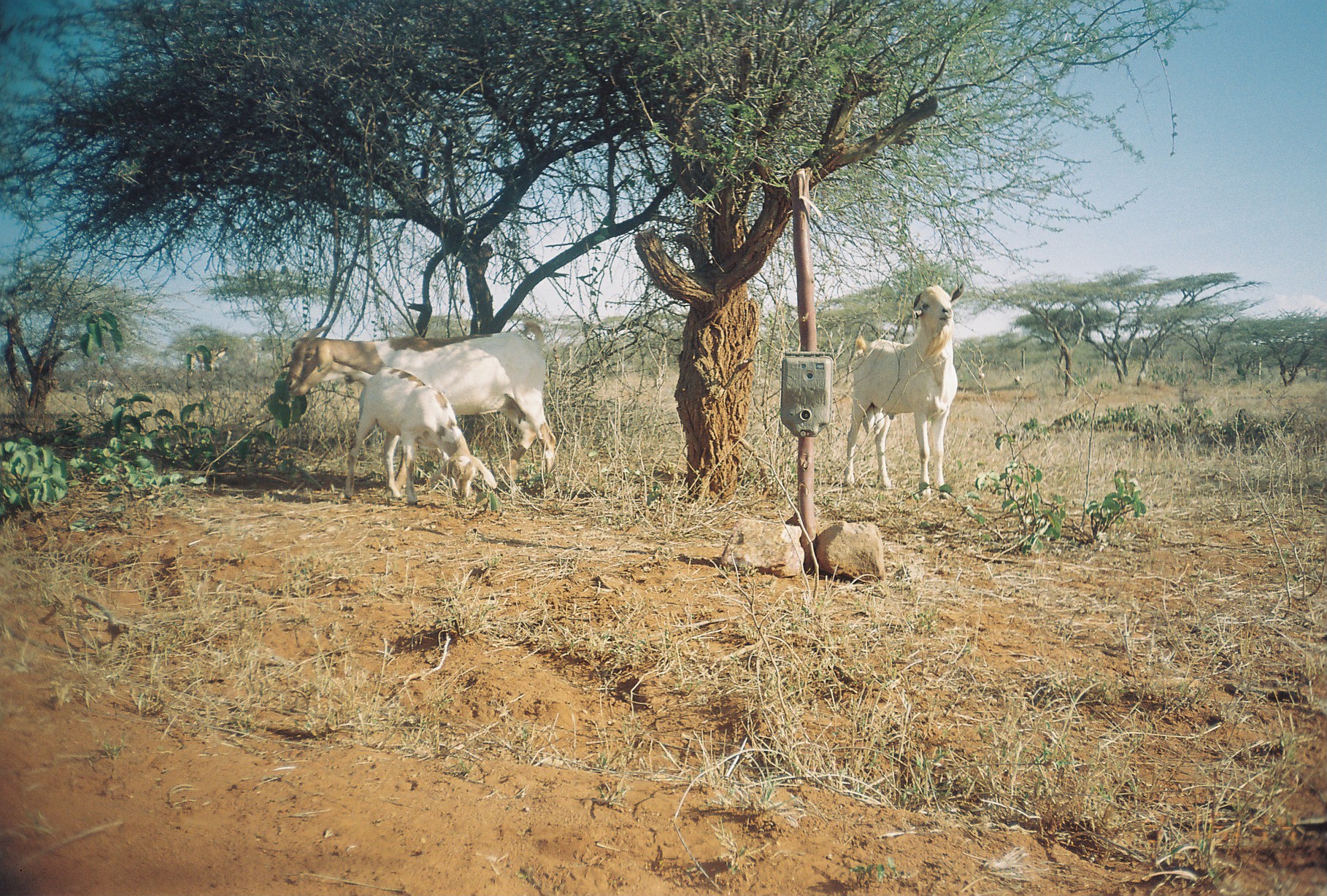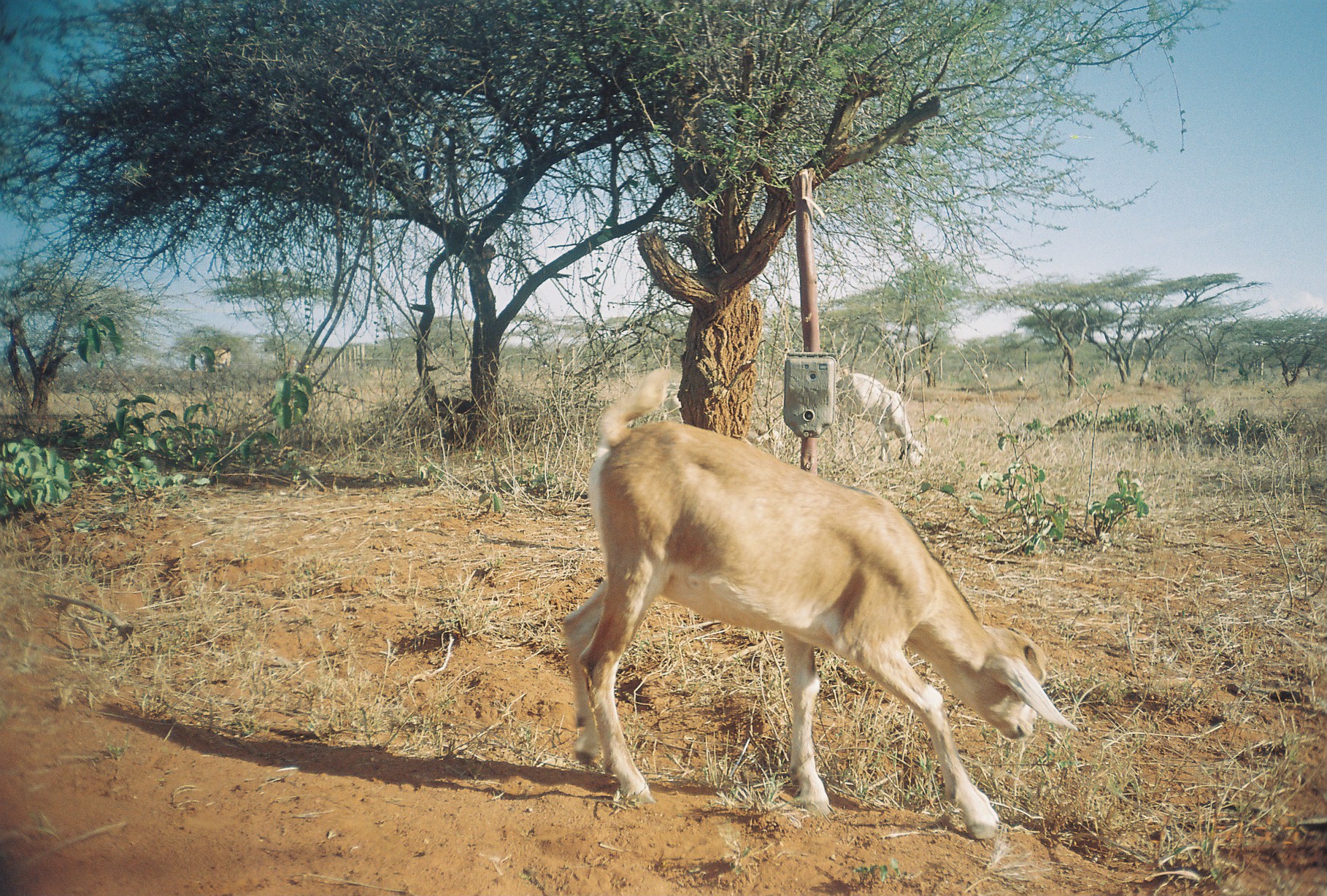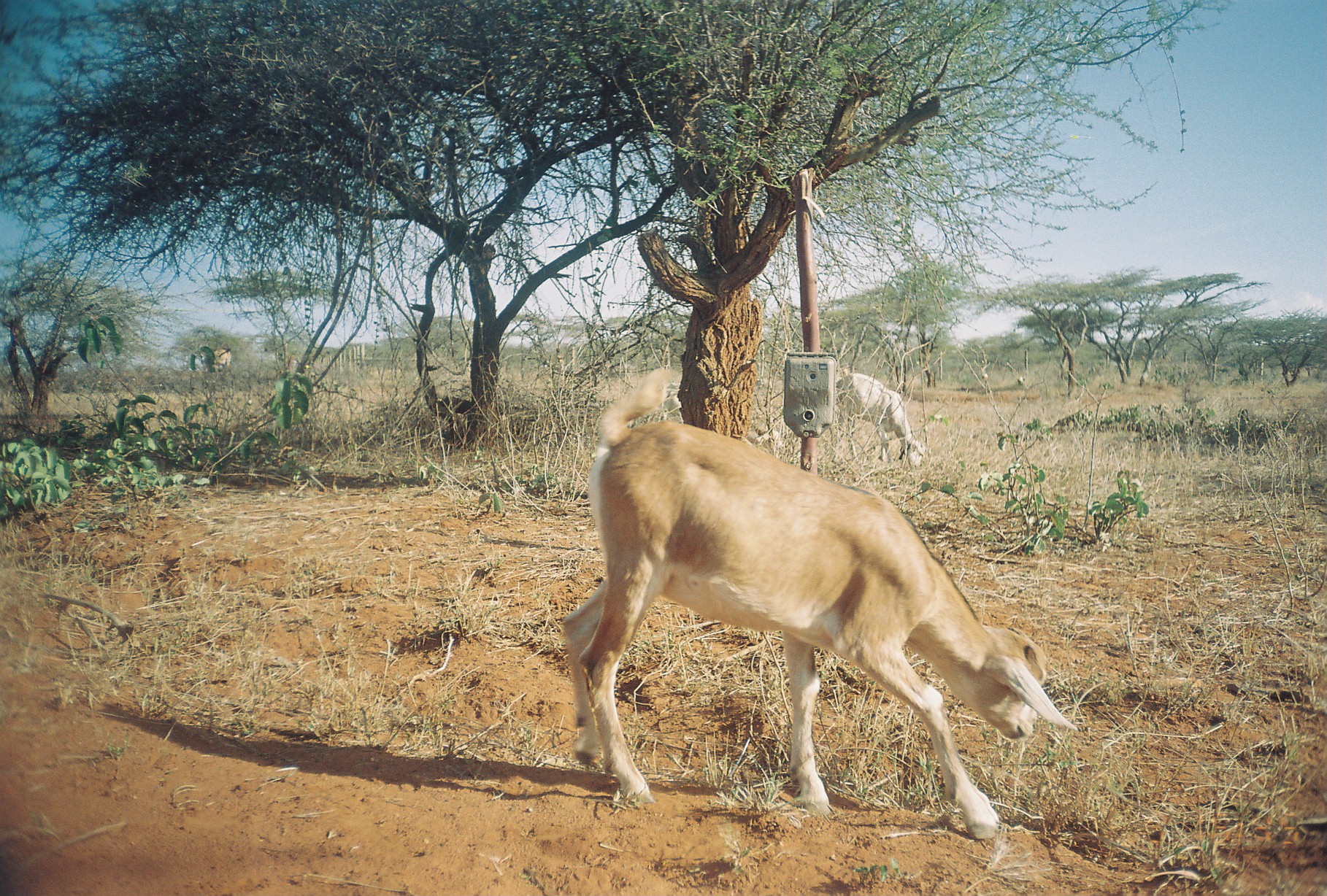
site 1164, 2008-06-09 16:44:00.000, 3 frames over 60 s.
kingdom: Animalia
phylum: Chordata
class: Mammalia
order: Artiodactyla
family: Bovidae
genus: Capra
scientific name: Capra aegagrus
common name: wild goat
Capra aegagrus (wild goat), count 3.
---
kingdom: Animalia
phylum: Chordata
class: Mammalia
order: Artiodactyla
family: Camelidae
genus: Camelus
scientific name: Camelus dromedarius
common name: dromedary camel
Camelus dromedarius (dromedary camel), count 1.